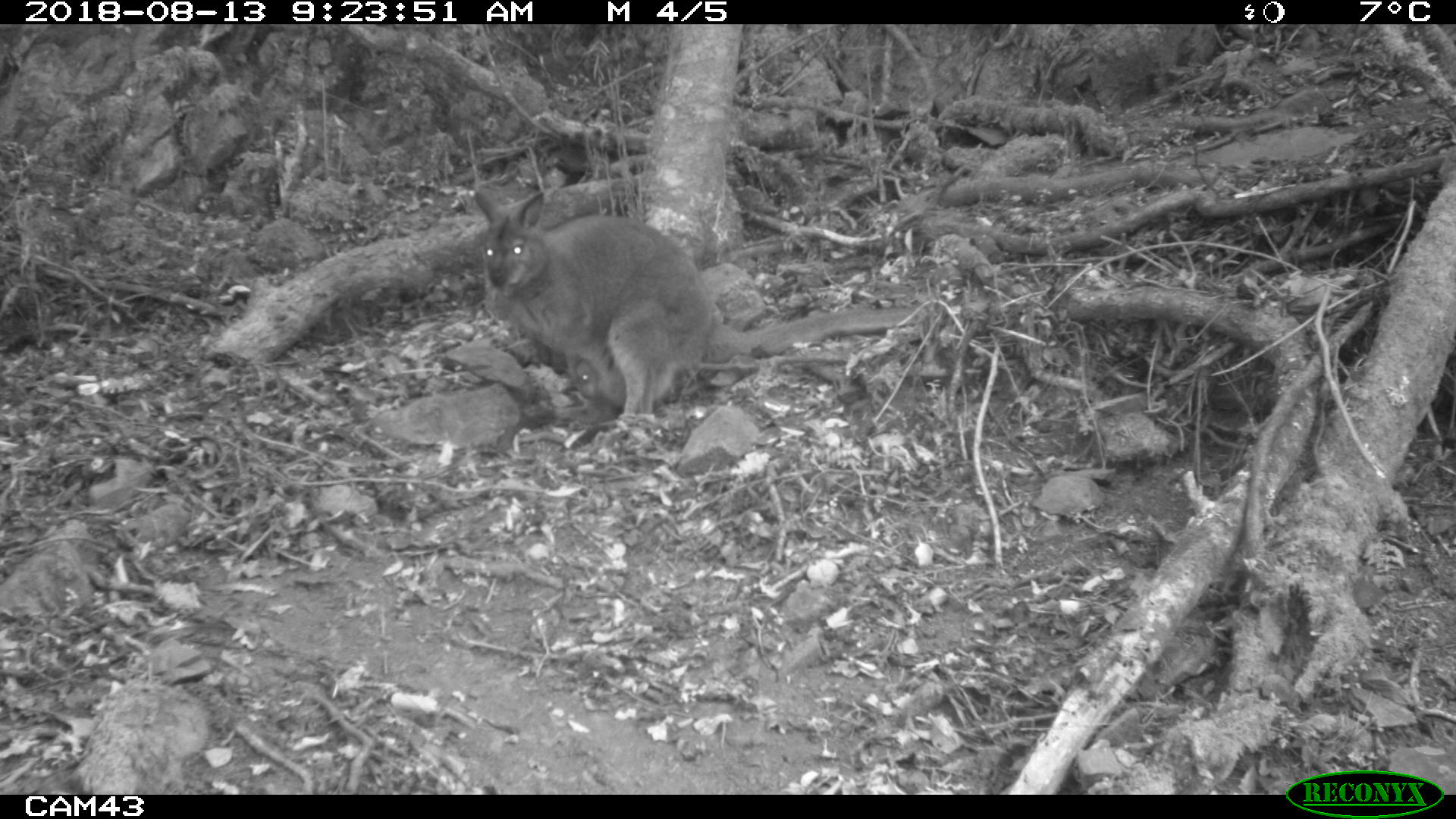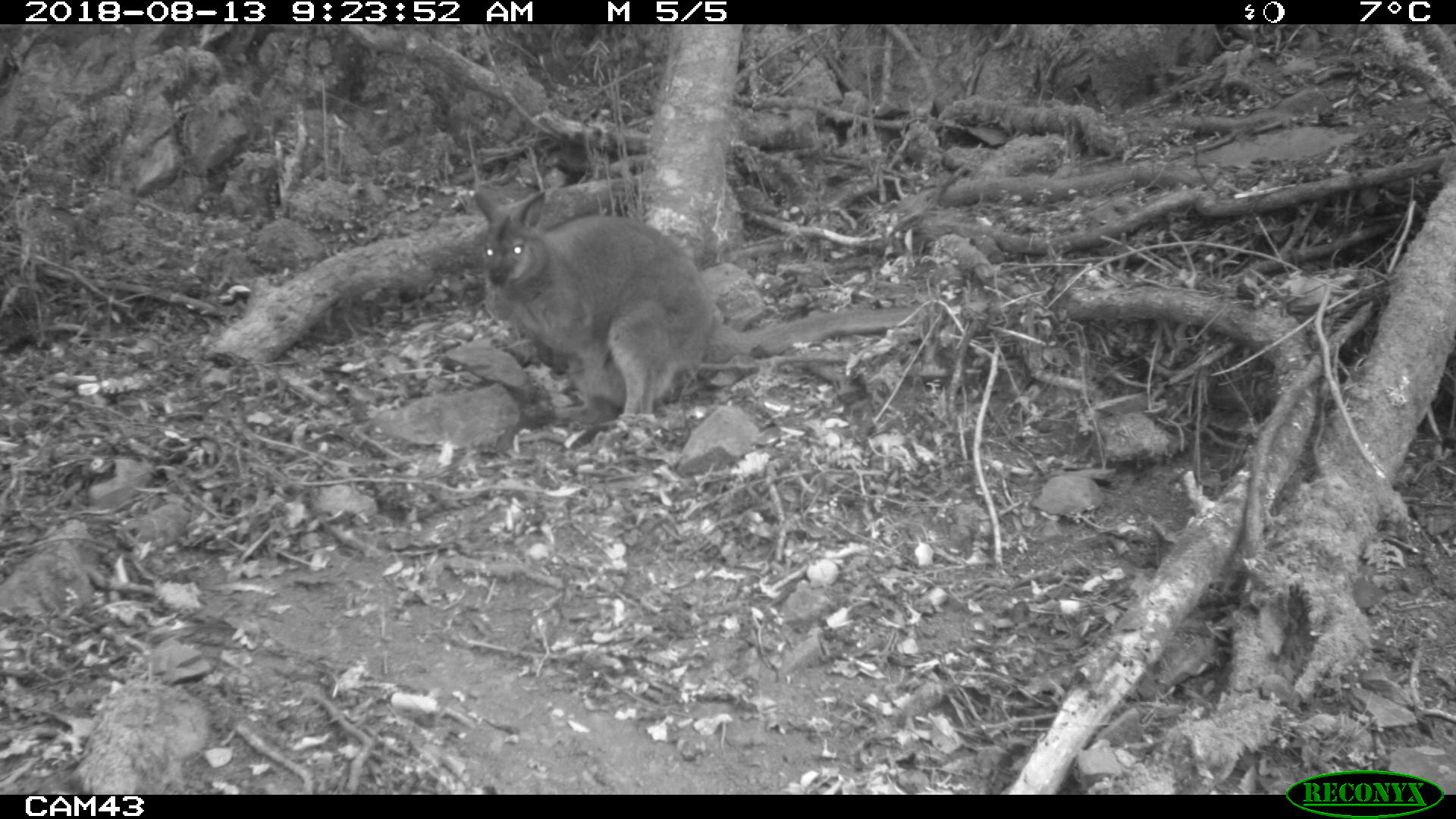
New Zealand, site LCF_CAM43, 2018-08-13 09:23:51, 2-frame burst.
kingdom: Animalia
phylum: Chordata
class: Mammalia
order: Diprotodontia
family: Macropodidae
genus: Notamacropus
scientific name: Notamacropus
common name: wallaby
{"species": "wallaby (Notamacropus)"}